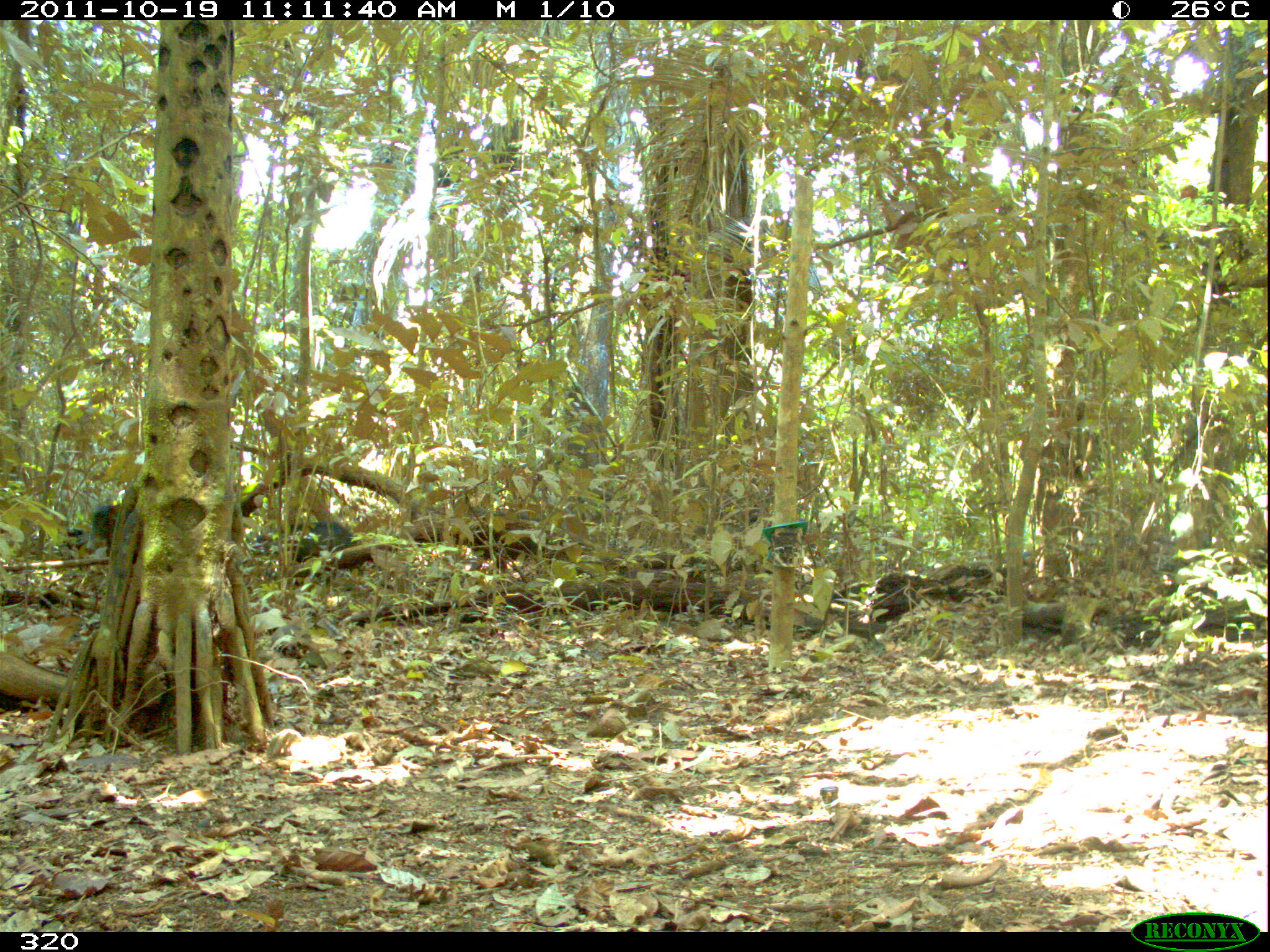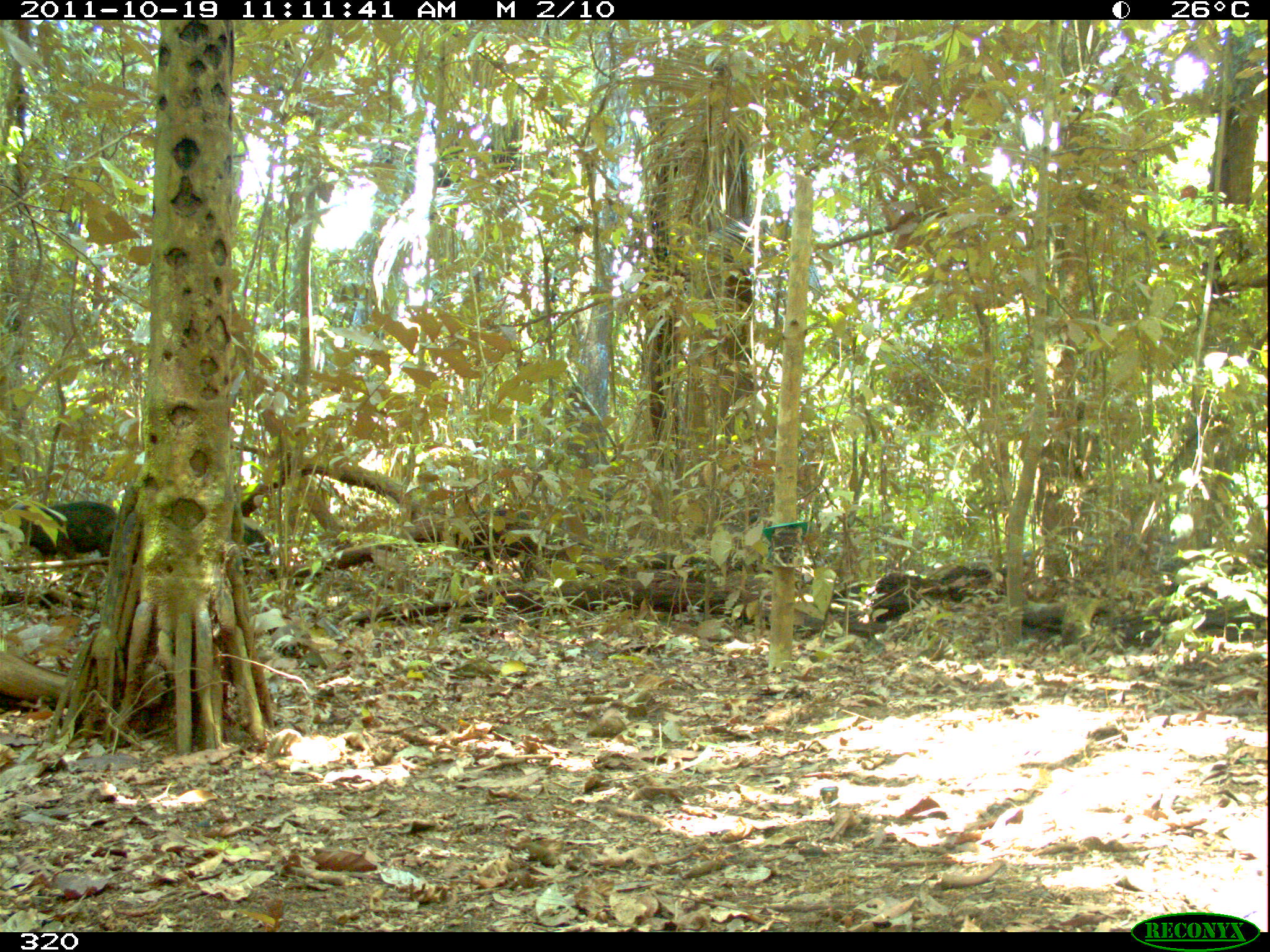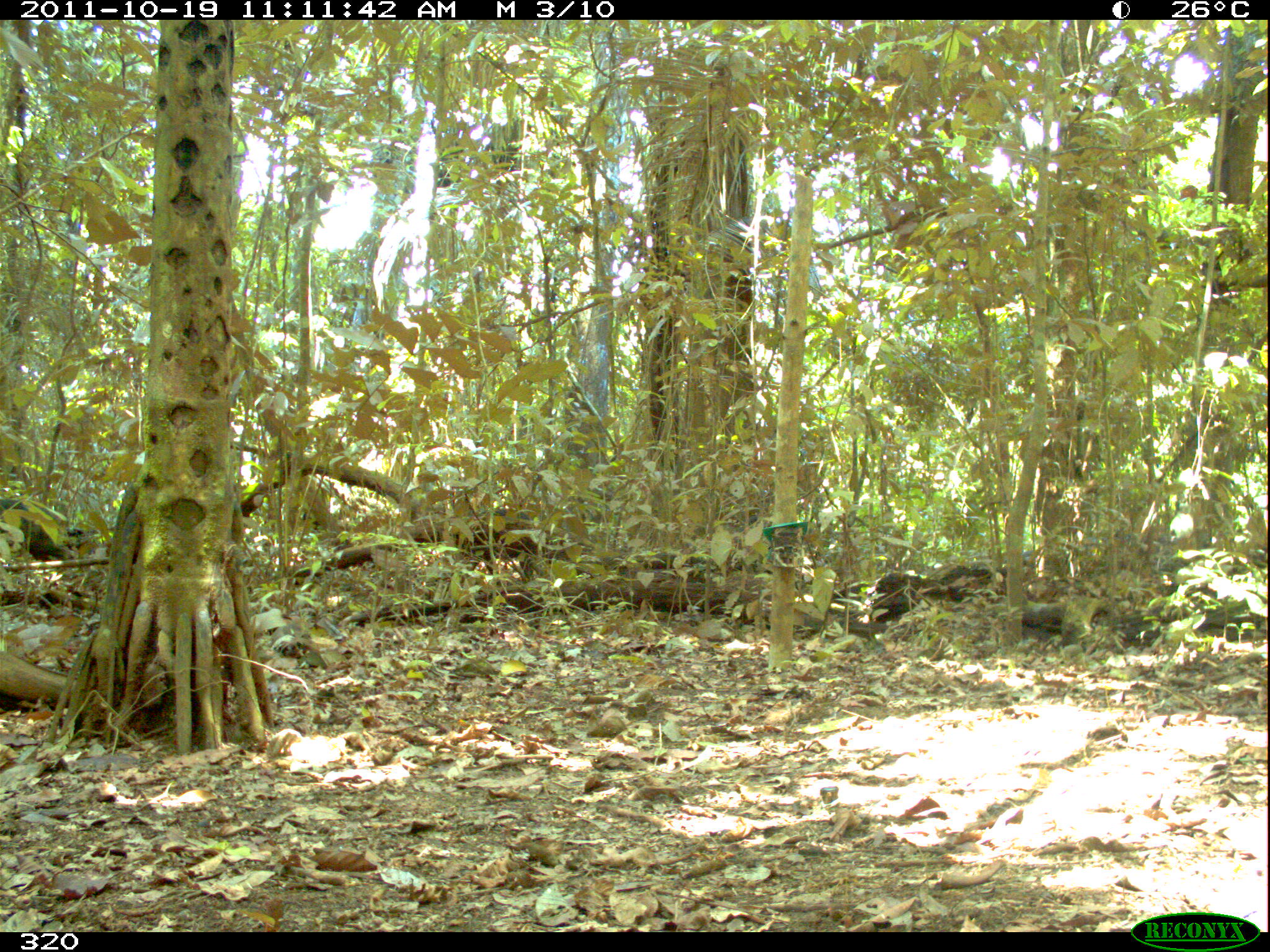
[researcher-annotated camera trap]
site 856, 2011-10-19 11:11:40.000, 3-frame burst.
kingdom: Animalia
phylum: Chordata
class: Mammalia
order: Artiodactyla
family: Tayassuidae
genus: Tayassu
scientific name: Tayassu pecari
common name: white-lipped peccary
Tayassu pecari (white-lipped peccary).